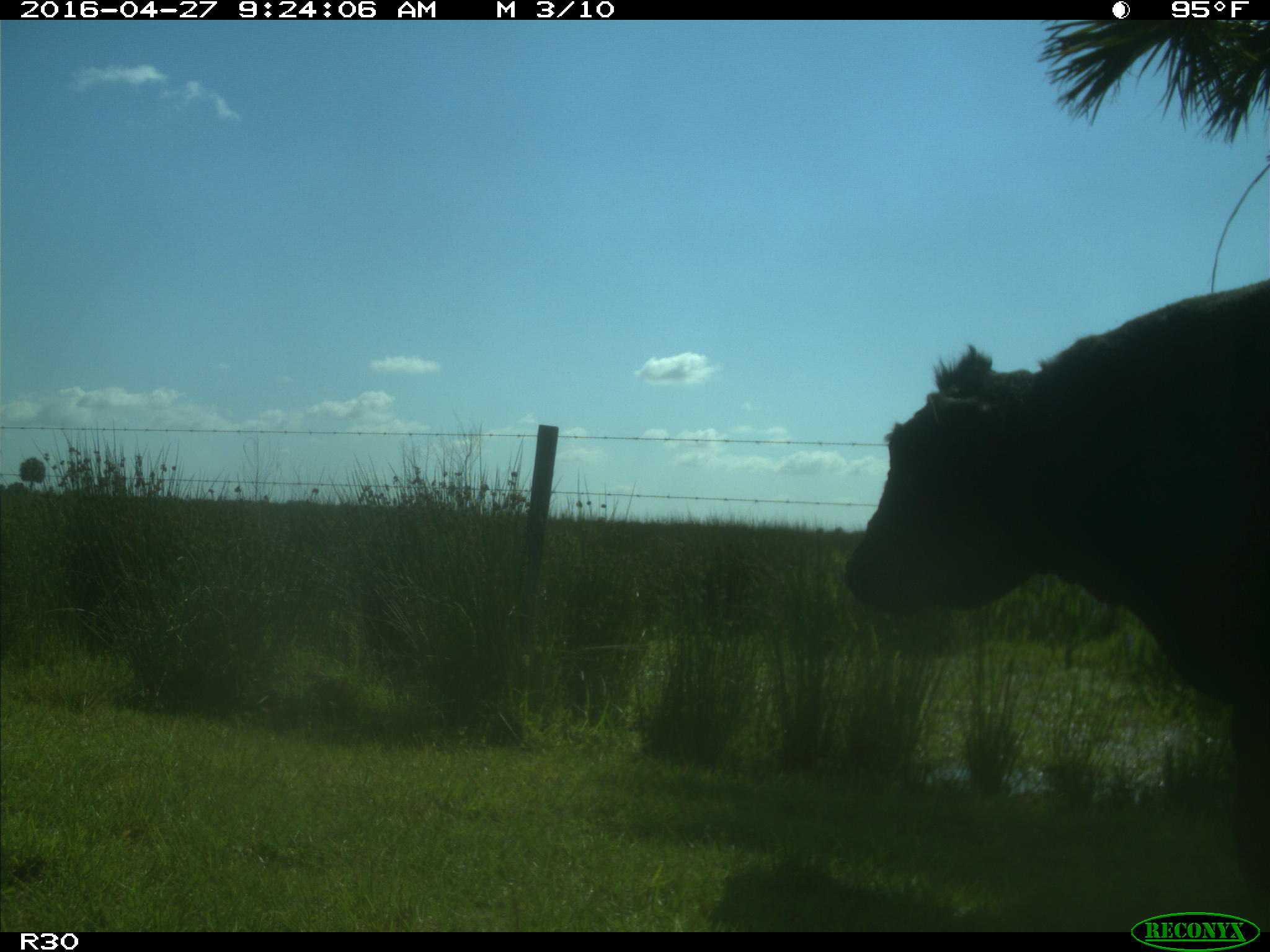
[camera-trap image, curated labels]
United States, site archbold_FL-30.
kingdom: Animalia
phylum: Chordata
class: Mammalia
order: Artiodactyla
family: Bovidae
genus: Bos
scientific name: Bos taurus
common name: domestic cow